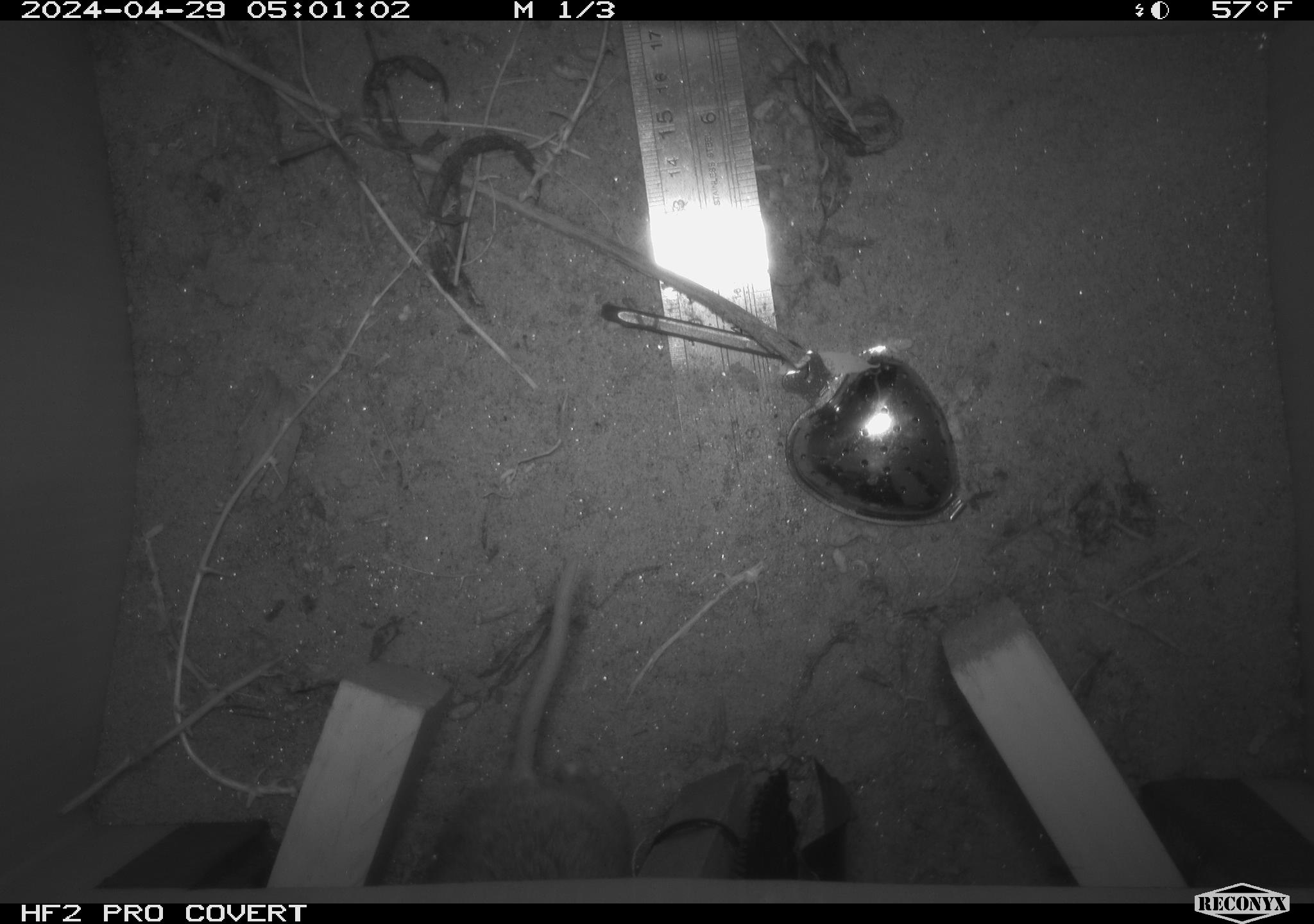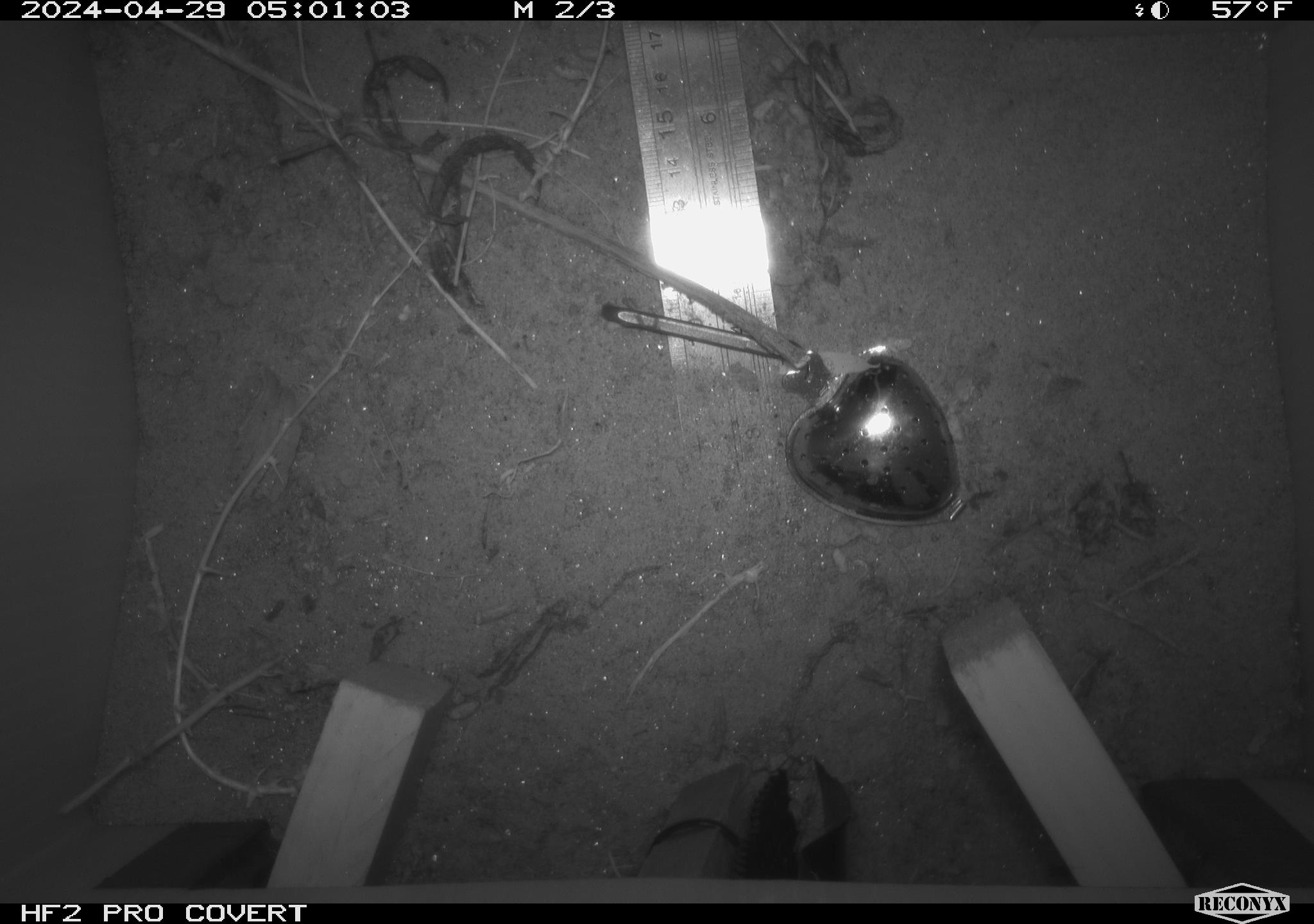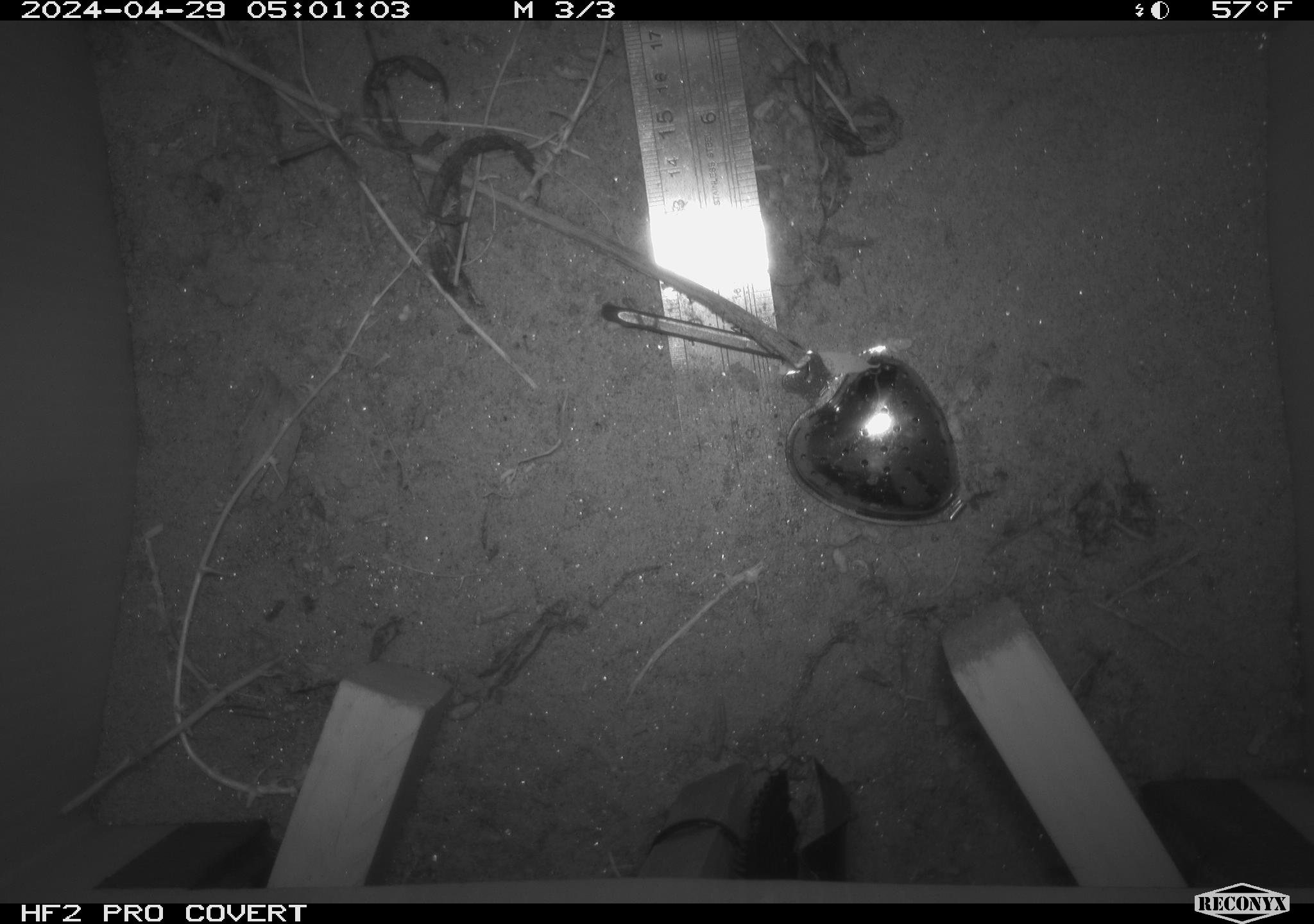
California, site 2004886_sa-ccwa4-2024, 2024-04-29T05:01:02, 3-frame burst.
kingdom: Animalia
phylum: Chordata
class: Mammalia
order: Rodentia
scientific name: Rodentia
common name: woodrat or rat or mouse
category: woodrat or rat or mouse species